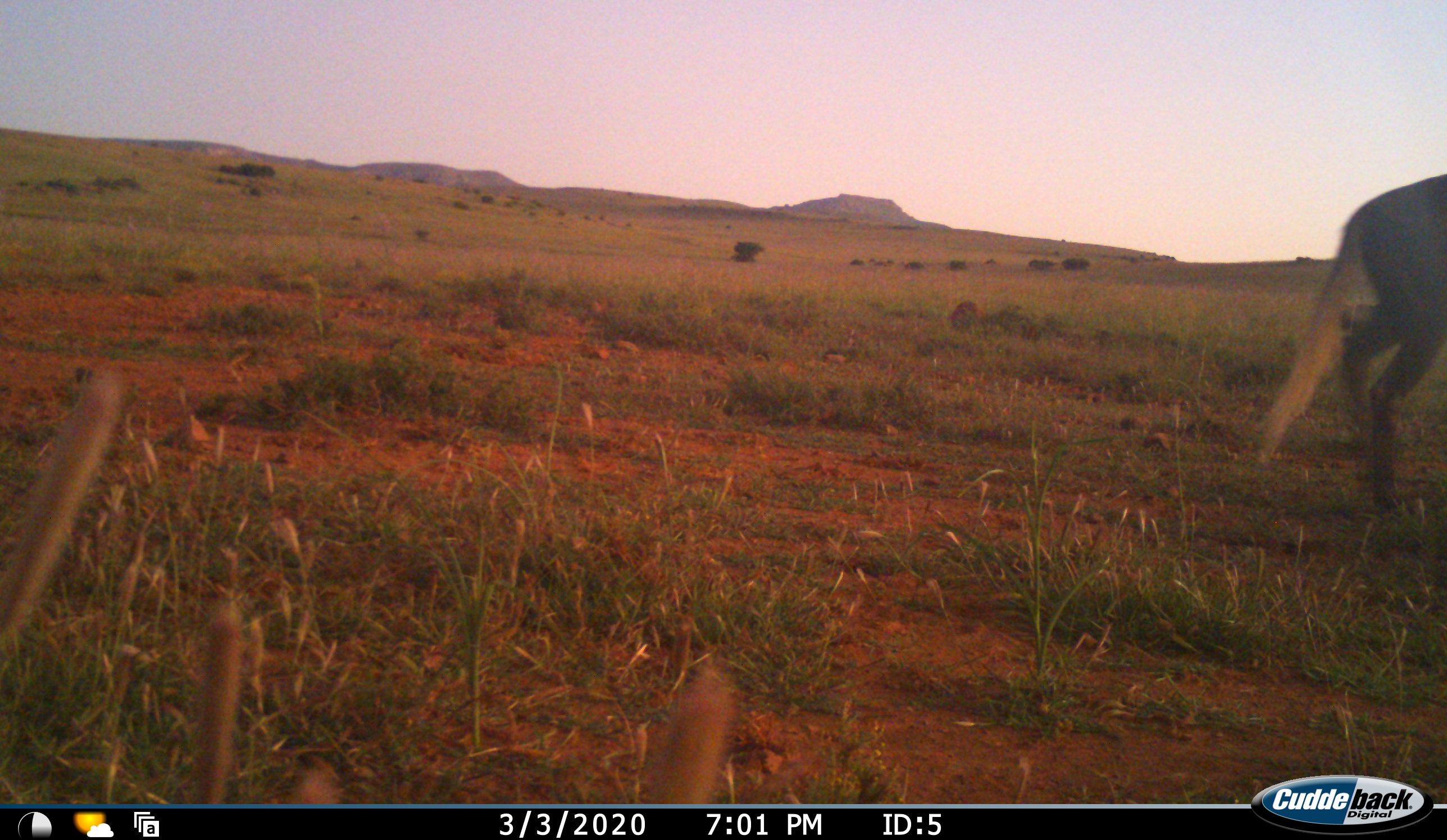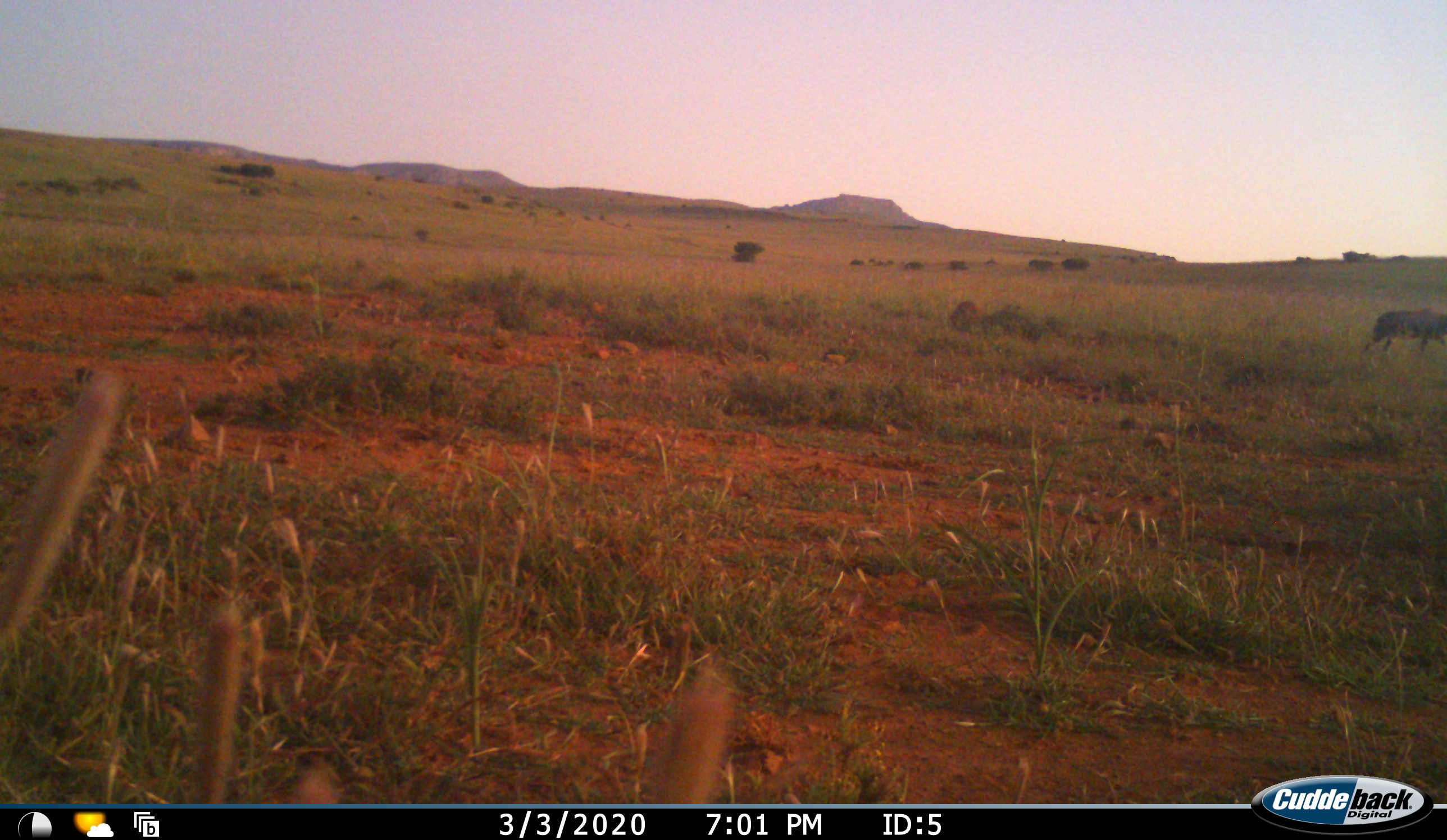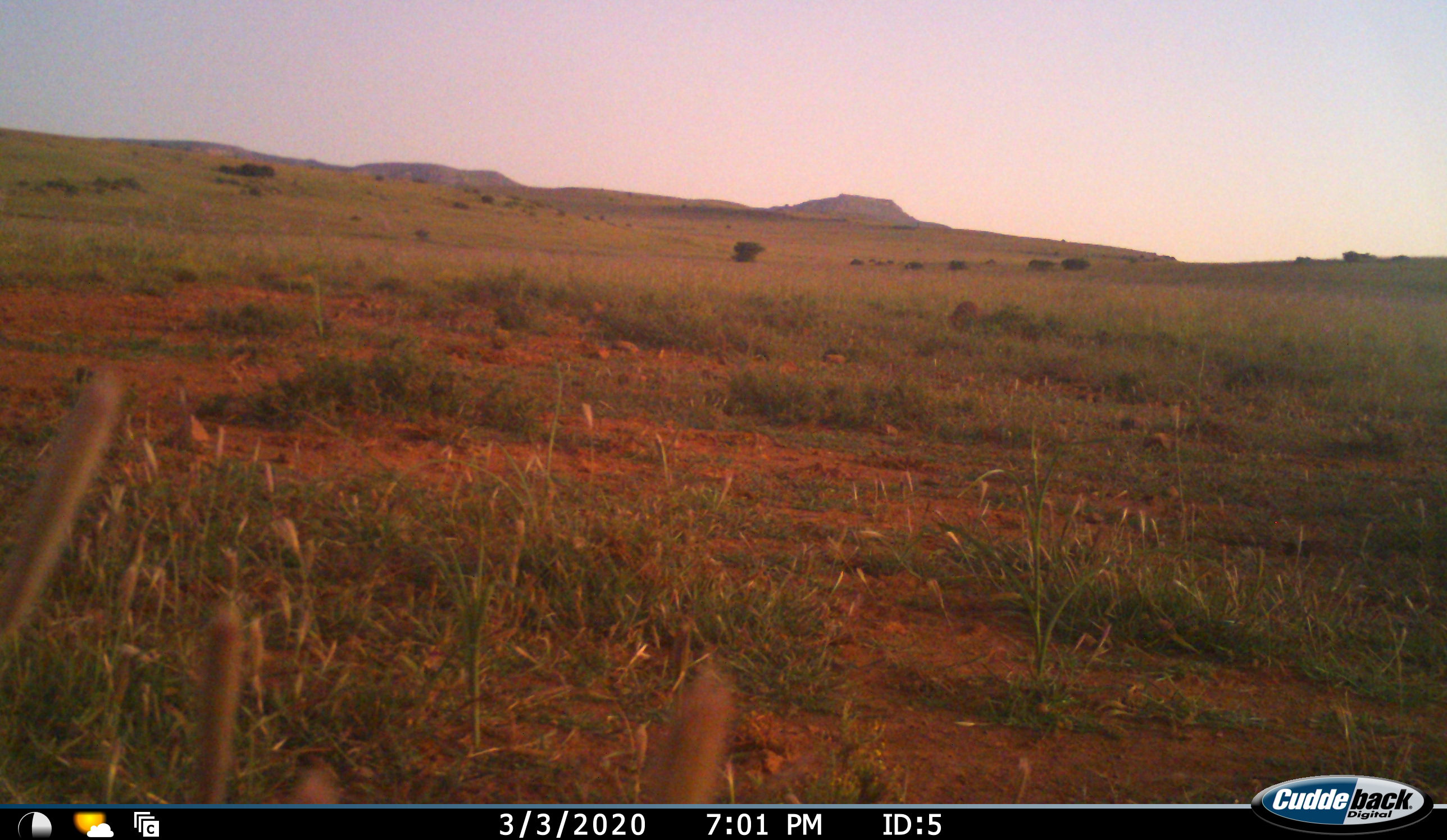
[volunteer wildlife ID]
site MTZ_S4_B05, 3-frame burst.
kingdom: Animalia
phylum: Chordata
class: Mammalia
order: Artiodactyla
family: Bovidae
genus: Connochaetes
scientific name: Connochaetes gnou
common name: black wildebeest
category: wildebeestblack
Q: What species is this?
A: Wildebeestblack (black wildebeest) (Connochaetes gnou).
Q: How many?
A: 2.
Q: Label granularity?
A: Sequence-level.